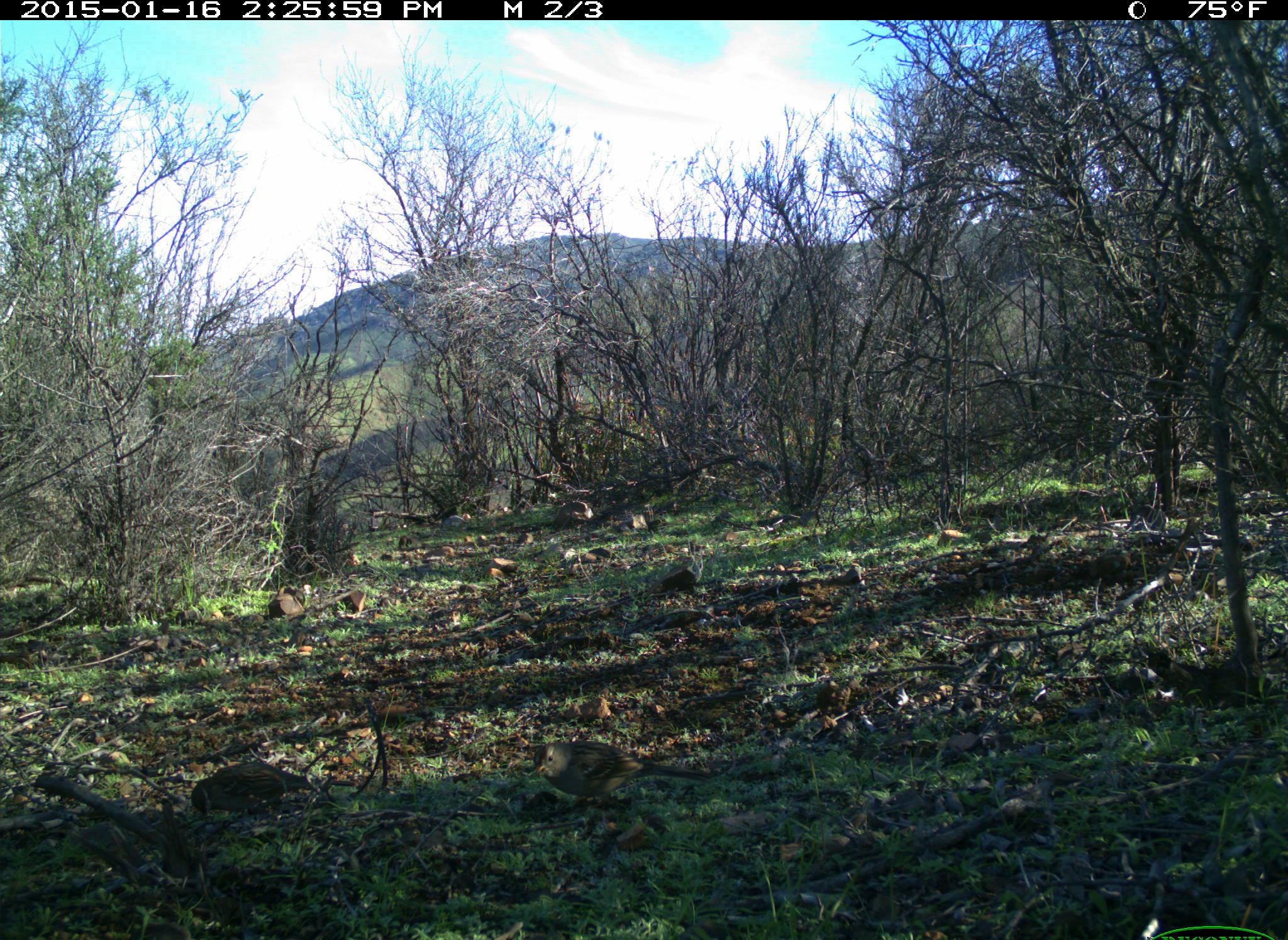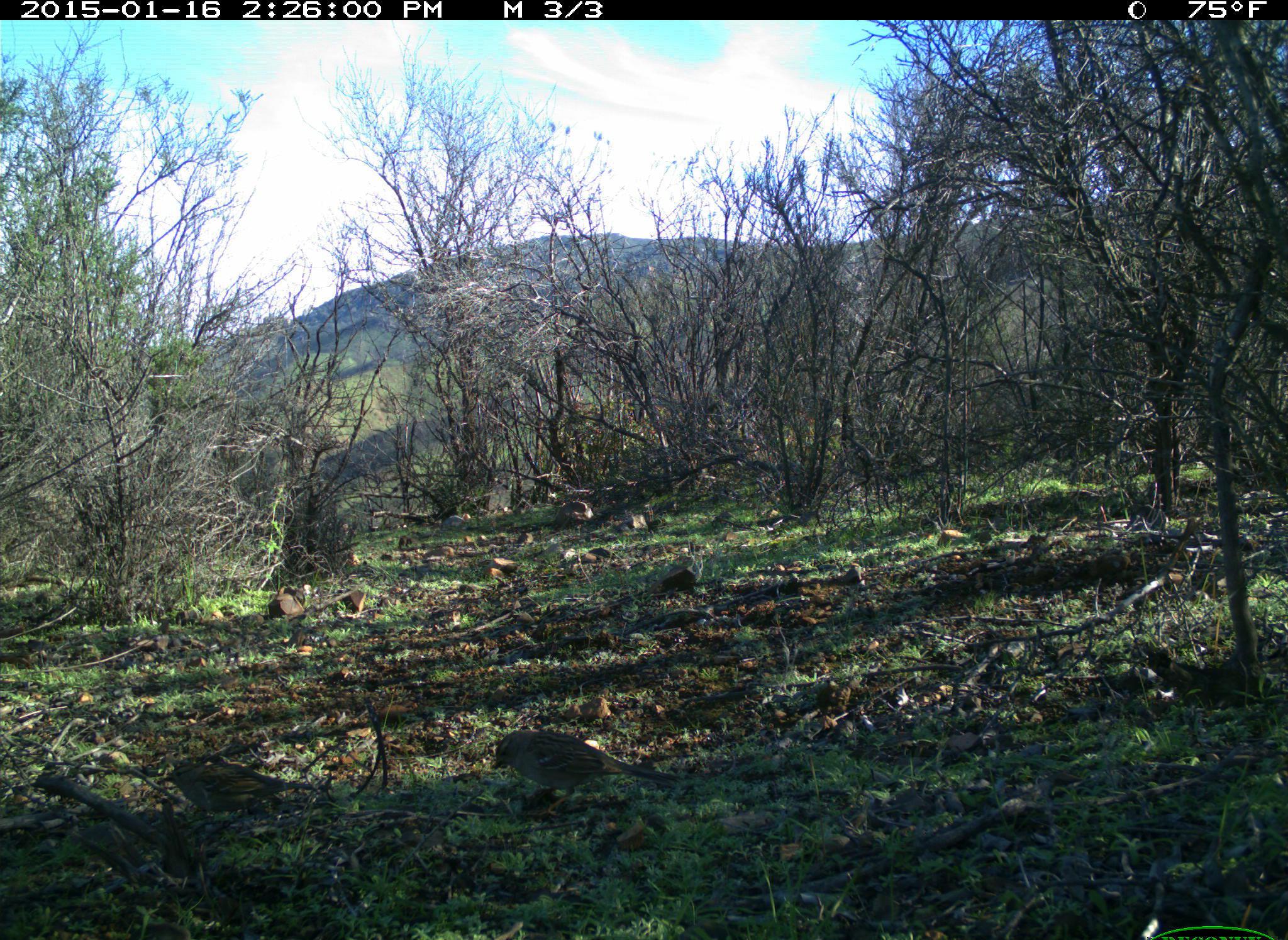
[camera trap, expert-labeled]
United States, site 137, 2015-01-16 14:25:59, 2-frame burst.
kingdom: Animalia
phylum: Chordata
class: Aves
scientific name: Aves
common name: bird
Bird (Aves).